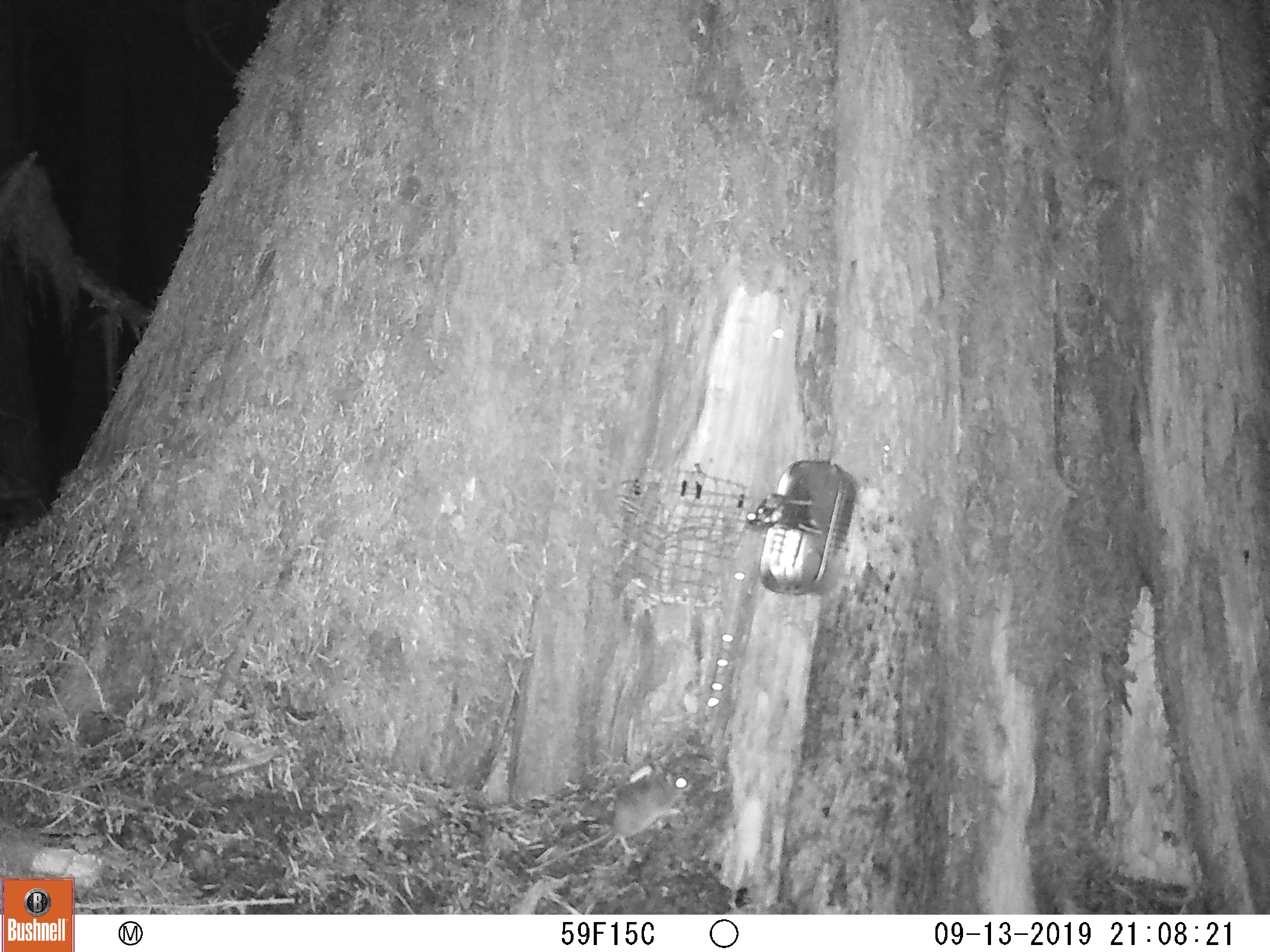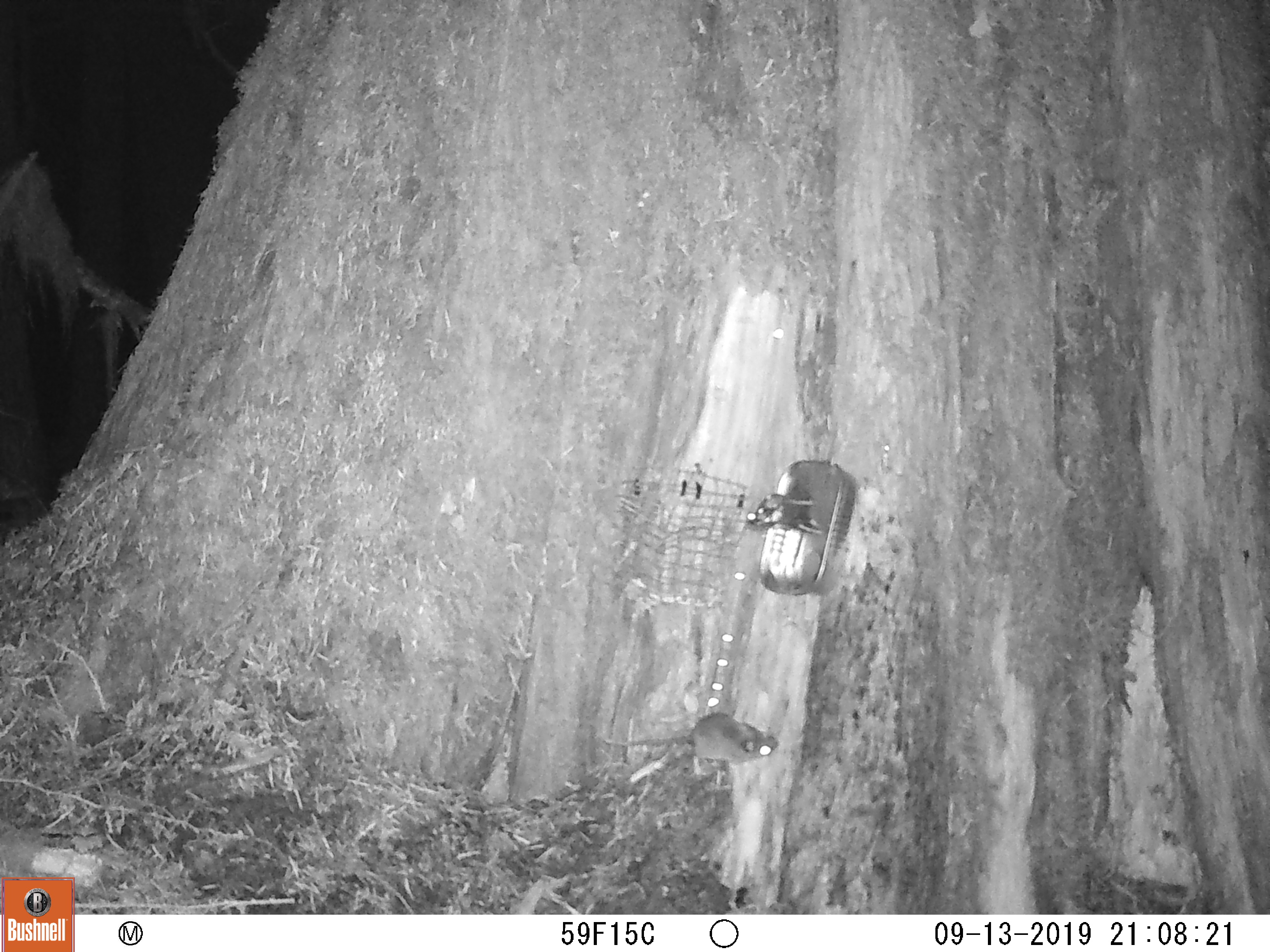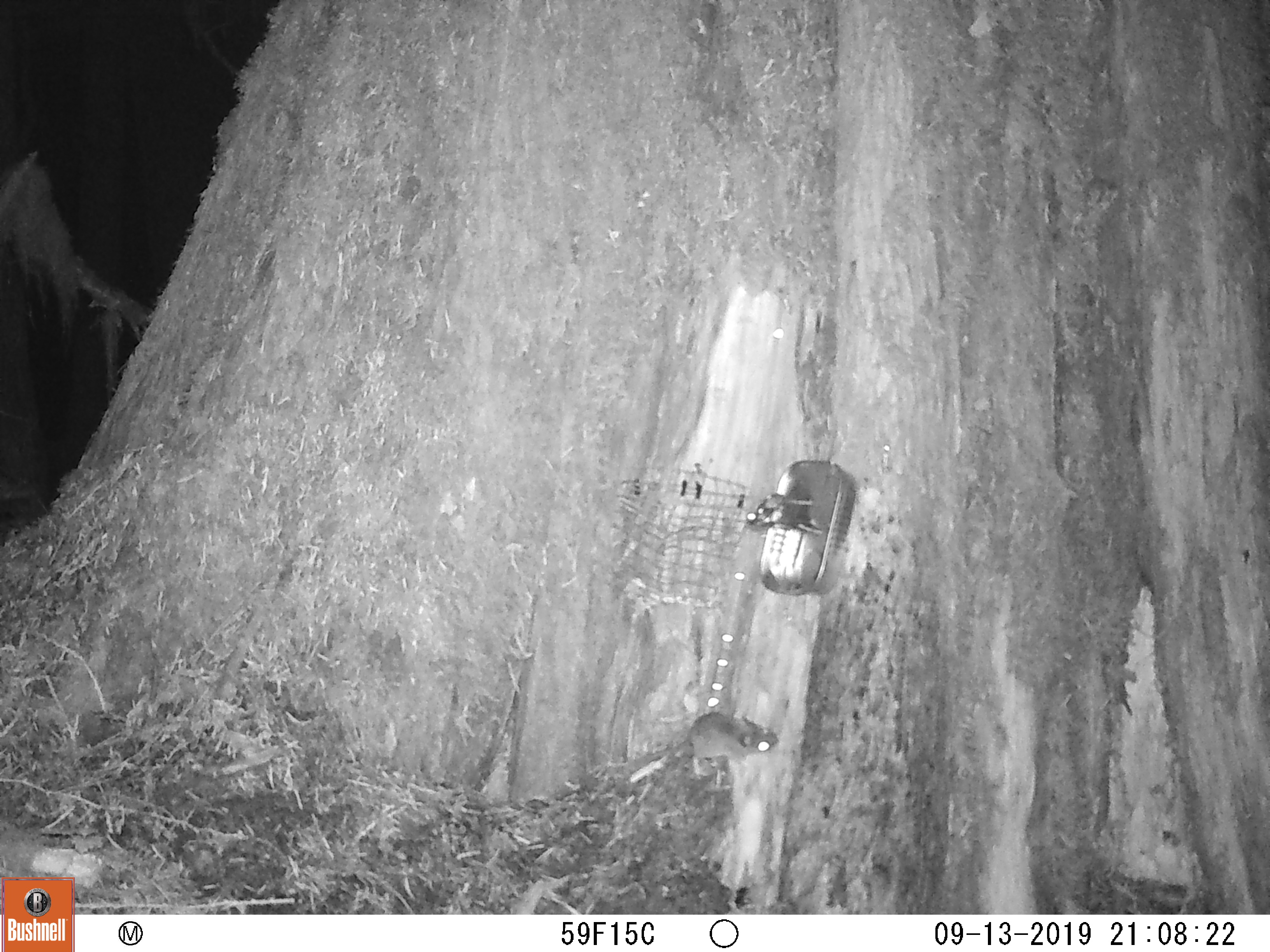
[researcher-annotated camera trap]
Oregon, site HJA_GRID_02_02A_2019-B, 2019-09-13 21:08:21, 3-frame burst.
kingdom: Animalia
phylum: Chordata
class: Mammalia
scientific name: Mammalia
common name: small mammal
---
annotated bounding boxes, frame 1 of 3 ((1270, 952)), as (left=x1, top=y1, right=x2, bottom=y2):
small mammal: (left=522, top=751, right=703, bottom=873)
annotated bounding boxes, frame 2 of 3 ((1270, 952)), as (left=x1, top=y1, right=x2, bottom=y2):
small mammal: (left=605, top=695, right=787, bottom=780)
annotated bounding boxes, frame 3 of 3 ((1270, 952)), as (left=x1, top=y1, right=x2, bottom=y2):
small mammal: (left=626, top=692, right=781, bottom=835)